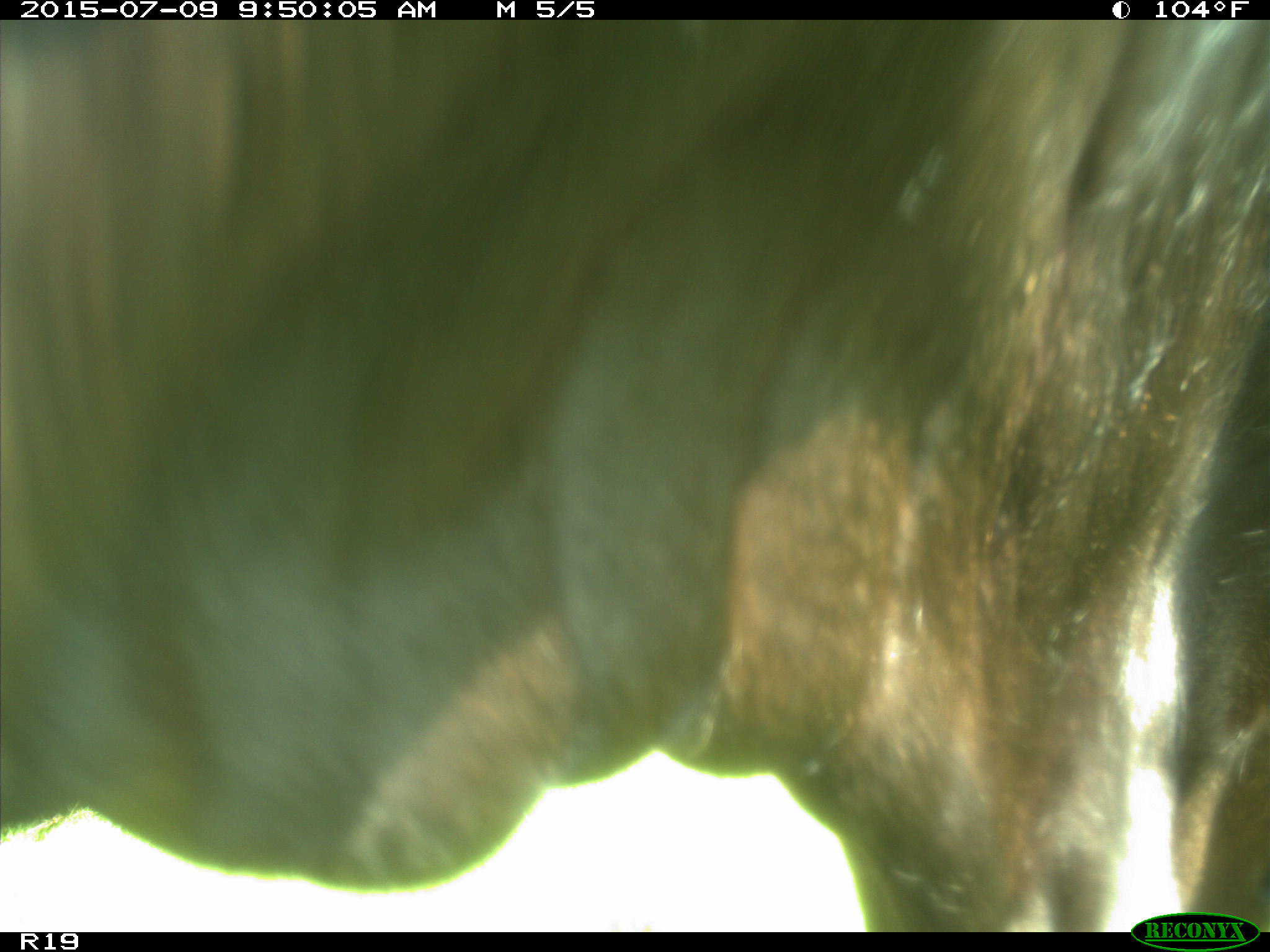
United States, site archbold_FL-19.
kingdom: Animalia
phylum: Chordata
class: Mammalia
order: Artiodactyla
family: Bovidae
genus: Bos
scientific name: Bos taurus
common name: domestic cow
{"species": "Bos taurus (domestic cow)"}